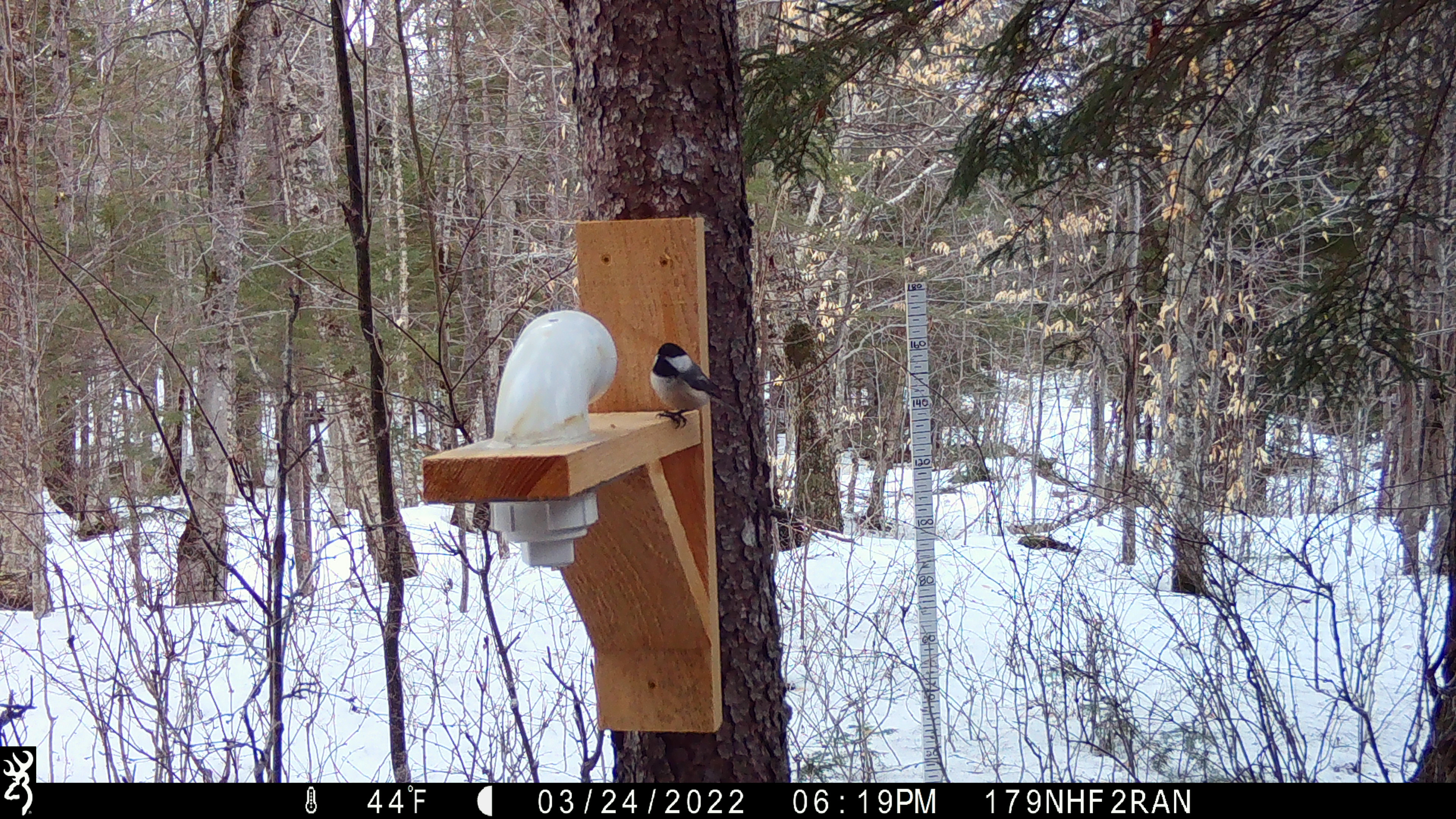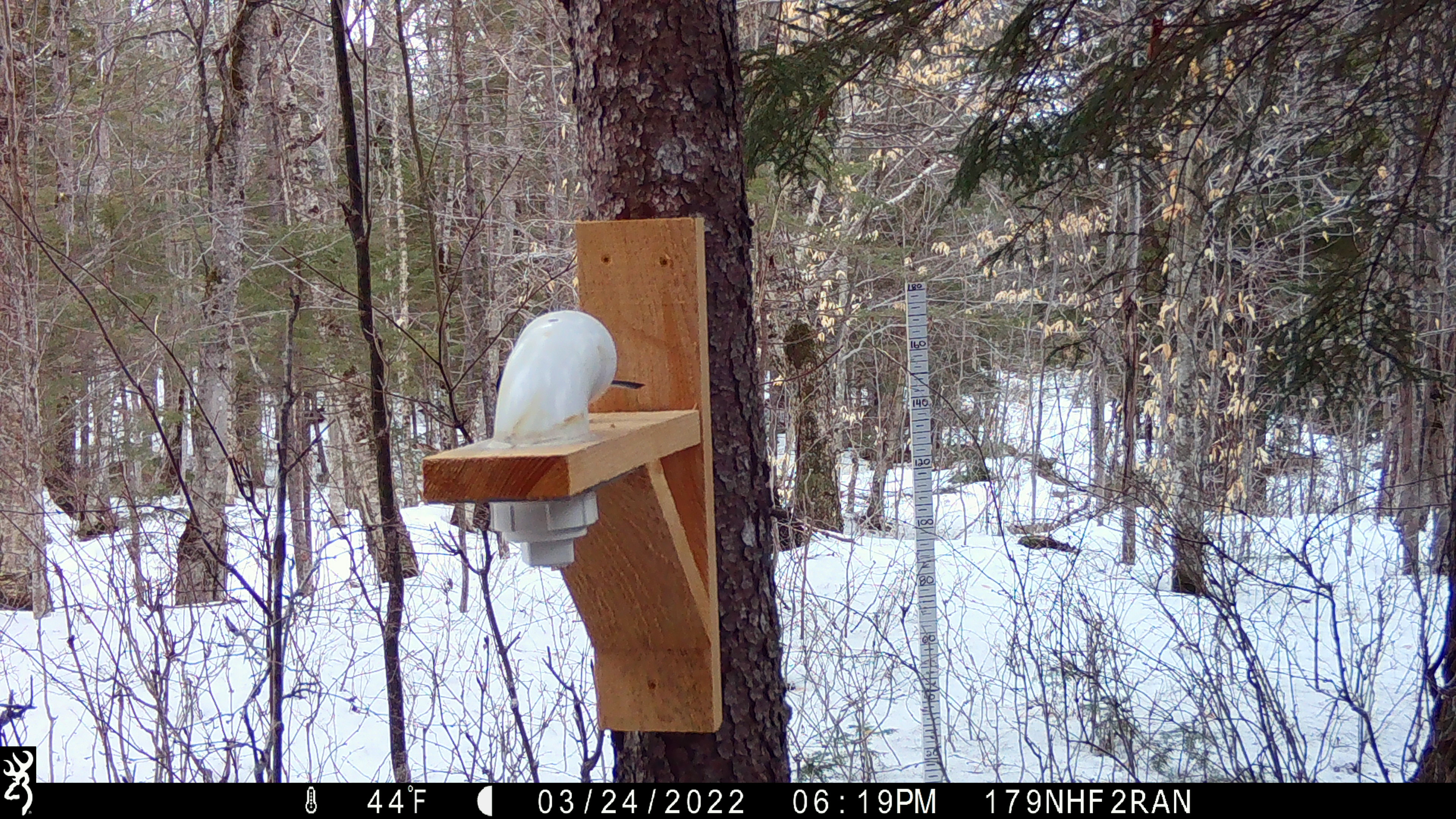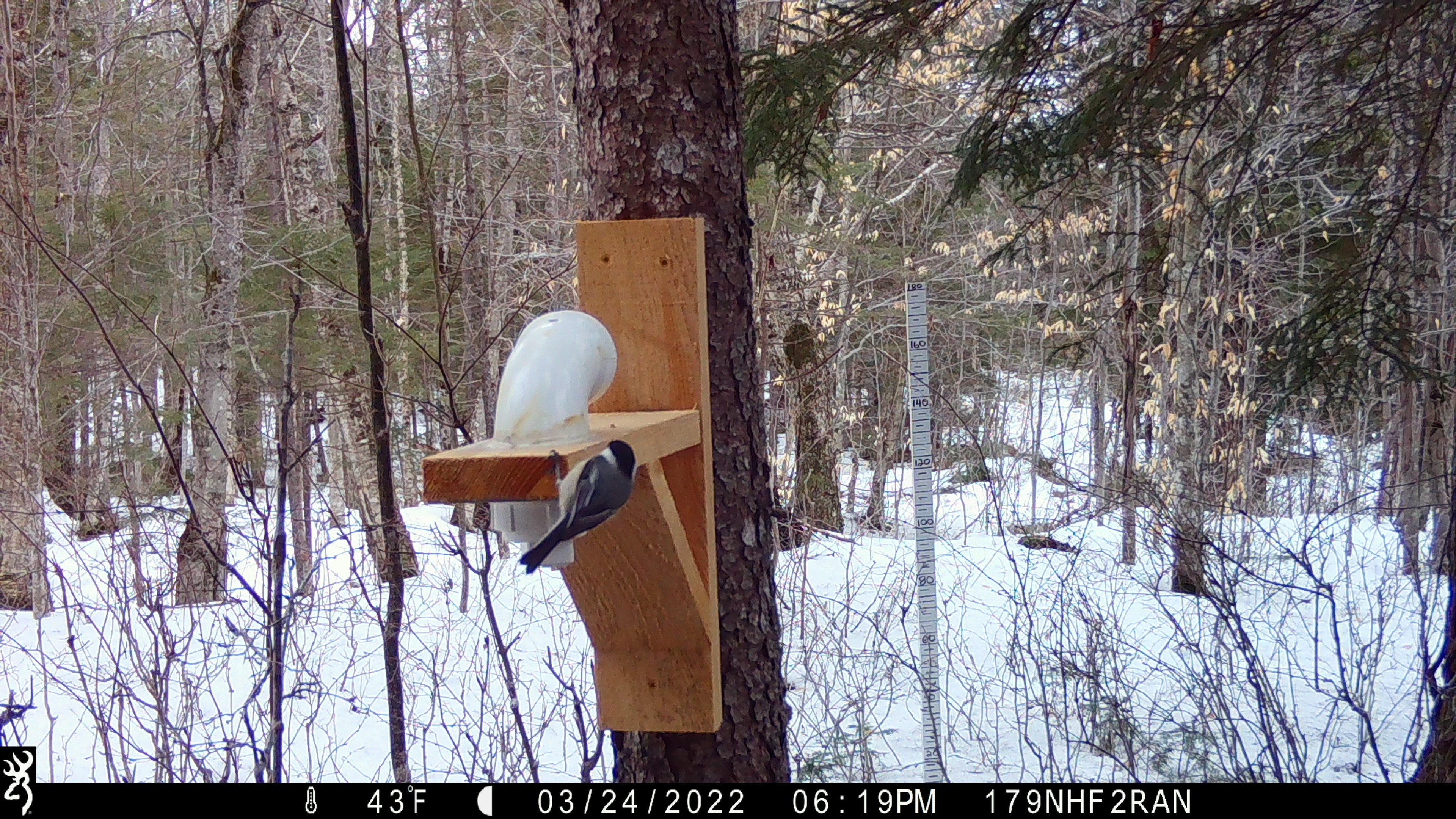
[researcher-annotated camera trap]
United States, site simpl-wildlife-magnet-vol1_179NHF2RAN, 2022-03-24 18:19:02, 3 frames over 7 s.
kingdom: Animalia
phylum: Chordata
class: Aves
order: Passeriformes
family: Paridae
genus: Poecile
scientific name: Poecile atricapillus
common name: black-capped chickadee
Black-capped chickadee (Poecile atricapillus).